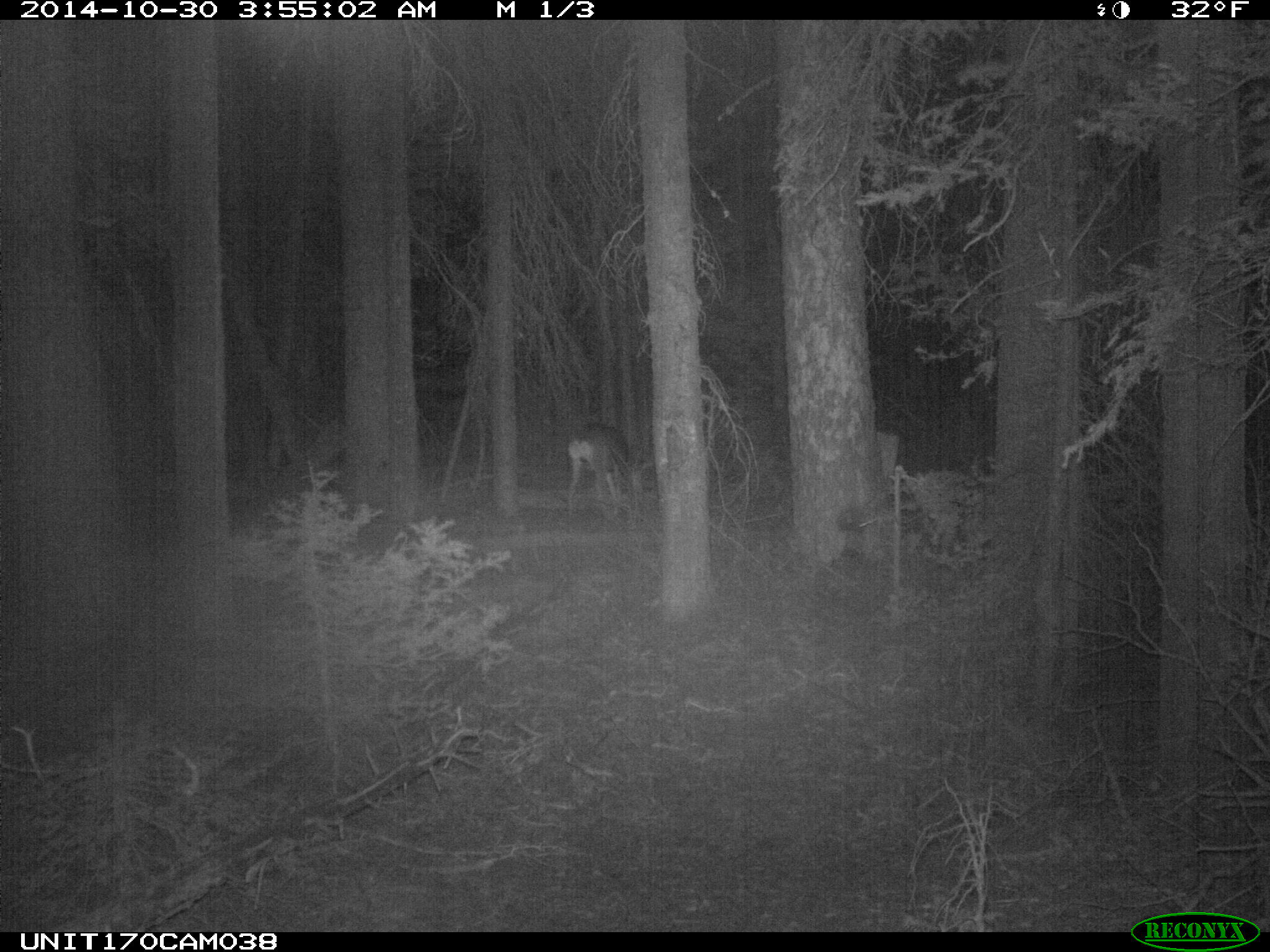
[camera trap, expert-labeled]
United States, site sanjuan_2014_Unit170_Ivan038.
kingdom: Animalia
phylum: Chordata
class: Mammalia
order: Artiodactyla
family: Cervidae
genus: Odocoileus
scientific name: Odocoileus hemionus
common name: mule deer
Odocoileus hemionus (mule deer).